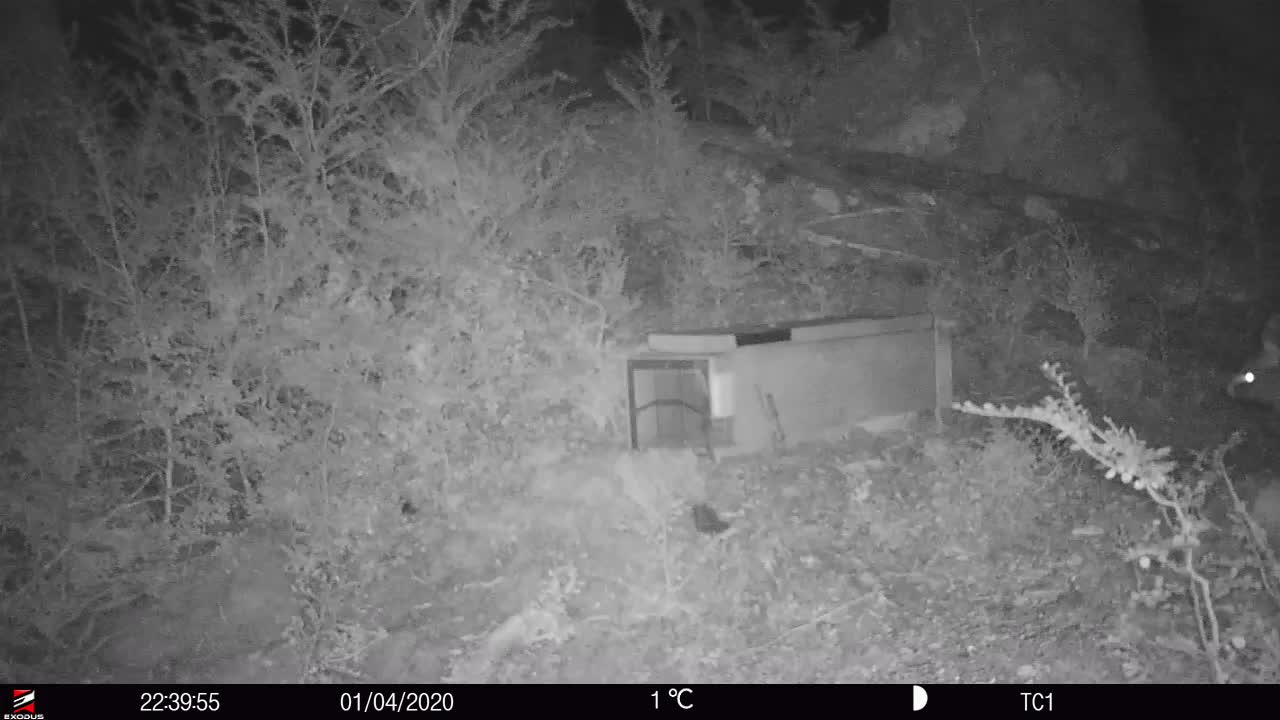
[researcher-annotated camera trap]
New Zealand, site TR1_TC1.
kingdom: Animalia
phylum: Chordata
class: Mammalia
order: Diprotodontia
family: Phalangeridae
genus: Trichosurus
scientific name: Trichosurus vulpecula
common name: common brushtail possum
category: possum